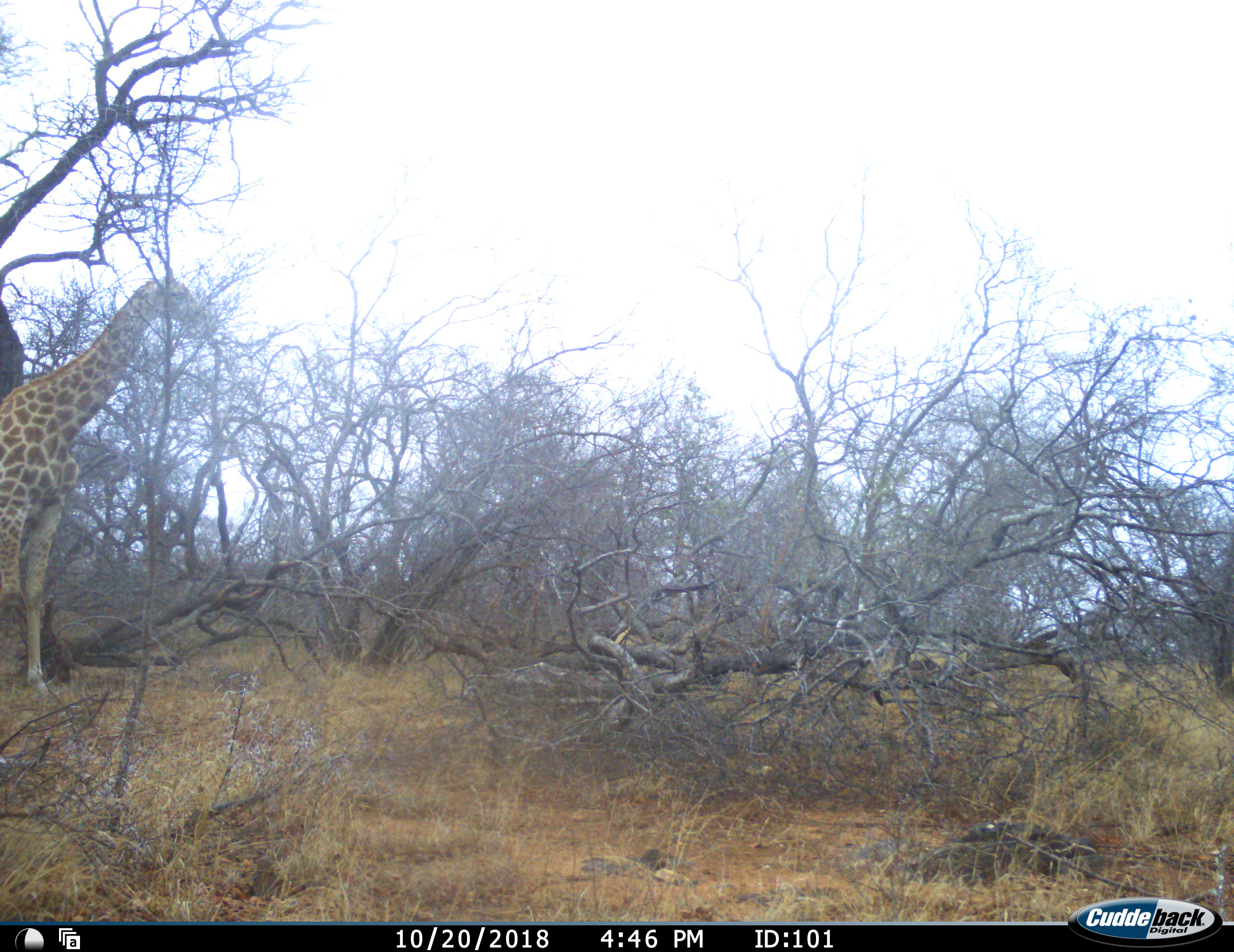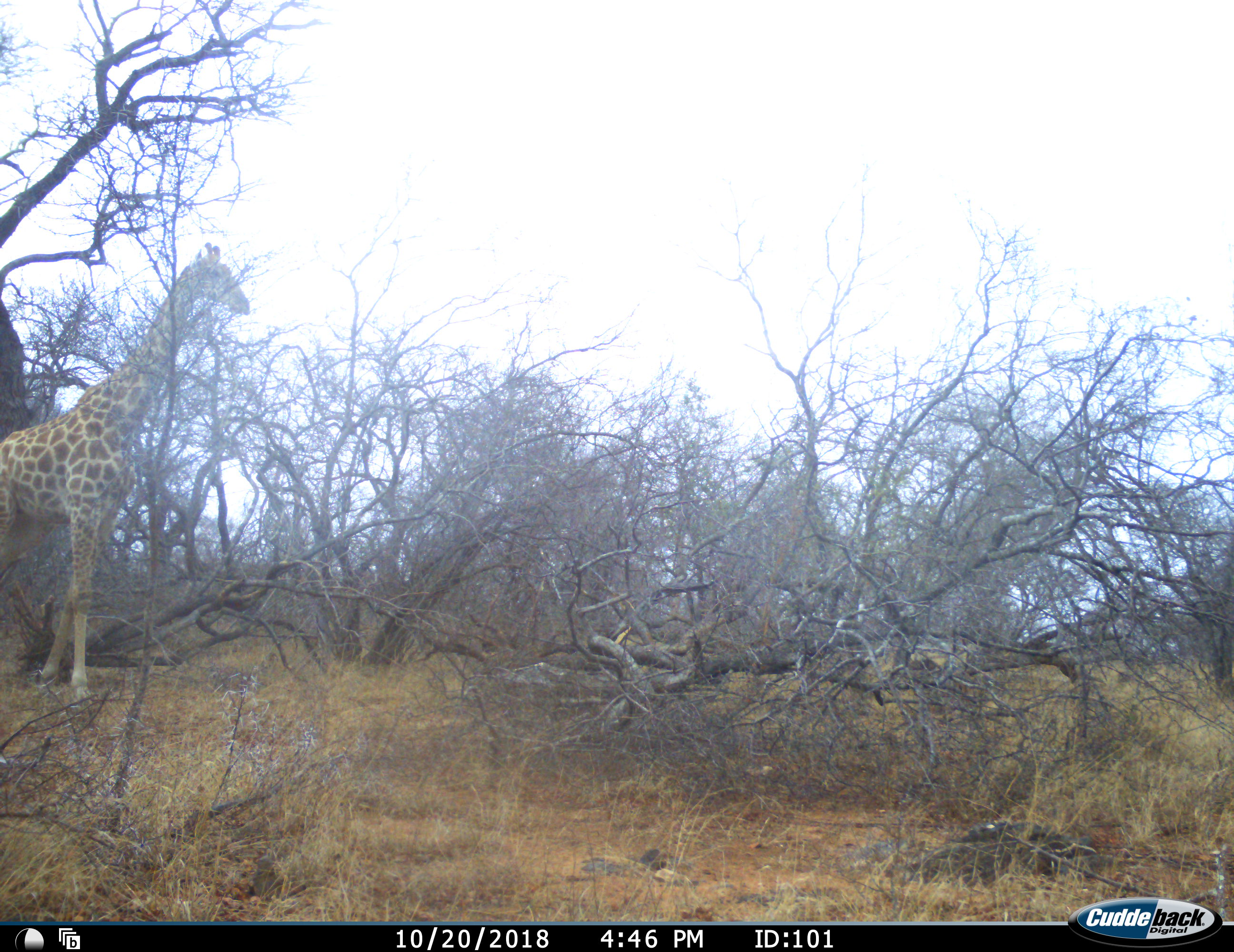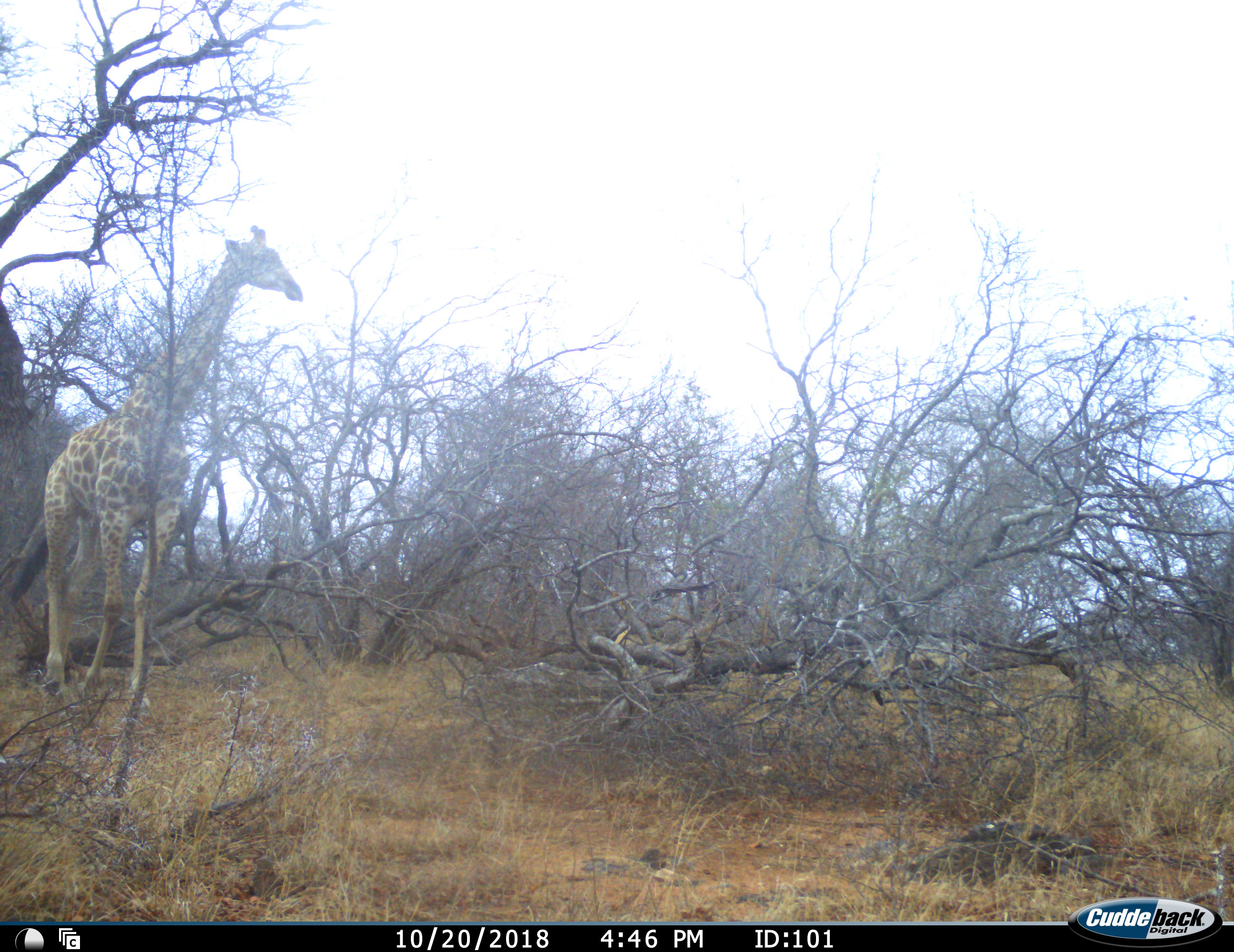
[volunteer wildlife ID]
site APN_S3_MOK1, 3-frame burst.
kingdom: Animalia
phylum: Chordata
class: Mammalia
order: Artiodactyla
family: Giraffidae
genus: Giraffa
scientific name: Giraffa camelopardalis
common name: giraffe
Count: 1.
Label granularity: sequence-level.